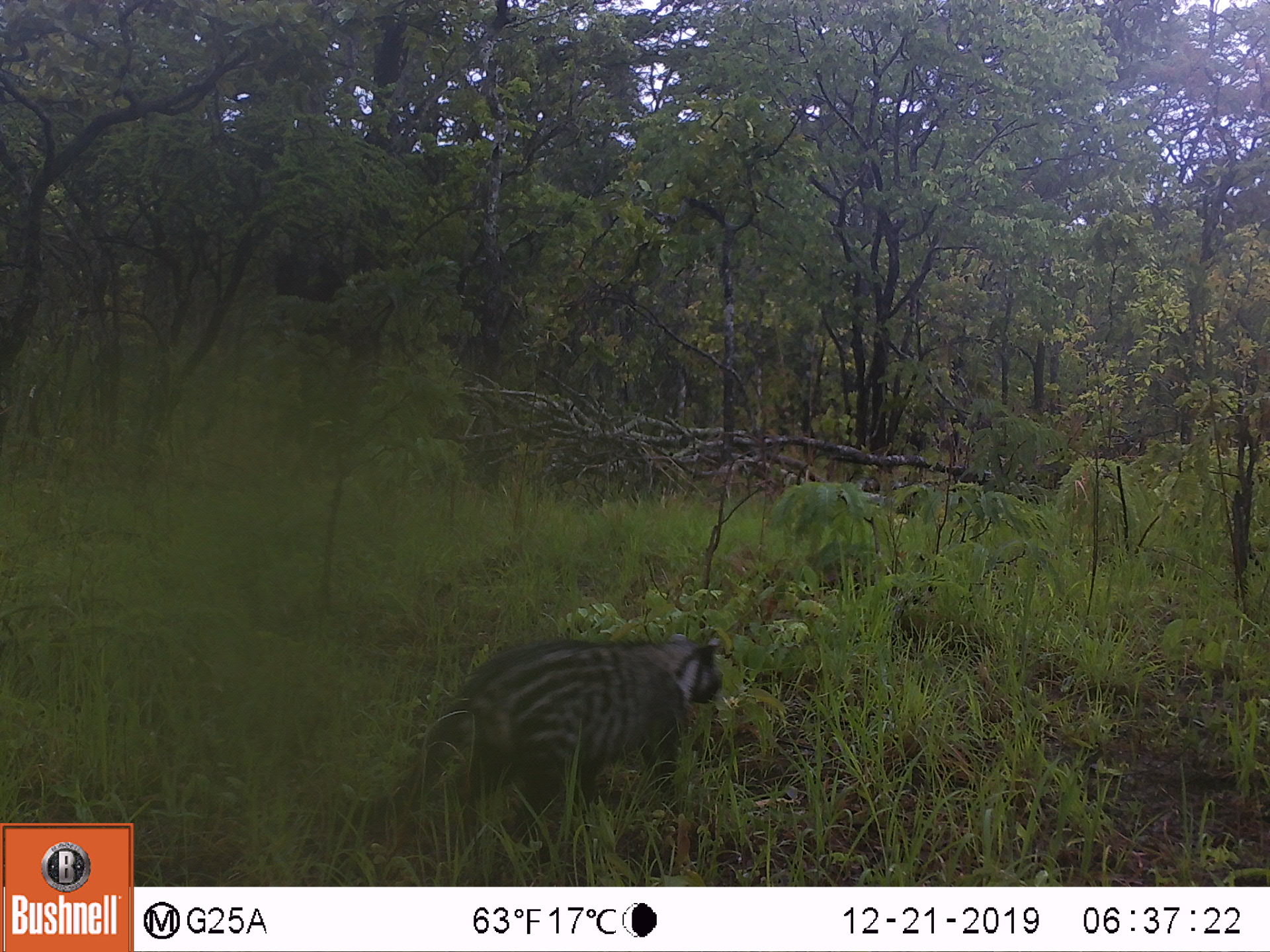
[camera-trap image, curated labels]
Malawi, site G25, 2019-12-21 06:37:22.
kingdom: Animalia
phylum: Chordata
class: Mammalia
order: Carnivora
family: Viverridae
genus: Civettictis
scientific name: Civettictis civetta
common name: african civet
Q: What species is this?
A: African civet (Civettictis civetta).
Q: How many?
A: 1.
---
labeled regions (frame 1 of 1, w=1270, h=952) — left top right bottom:
african civet: 358 627 729 842